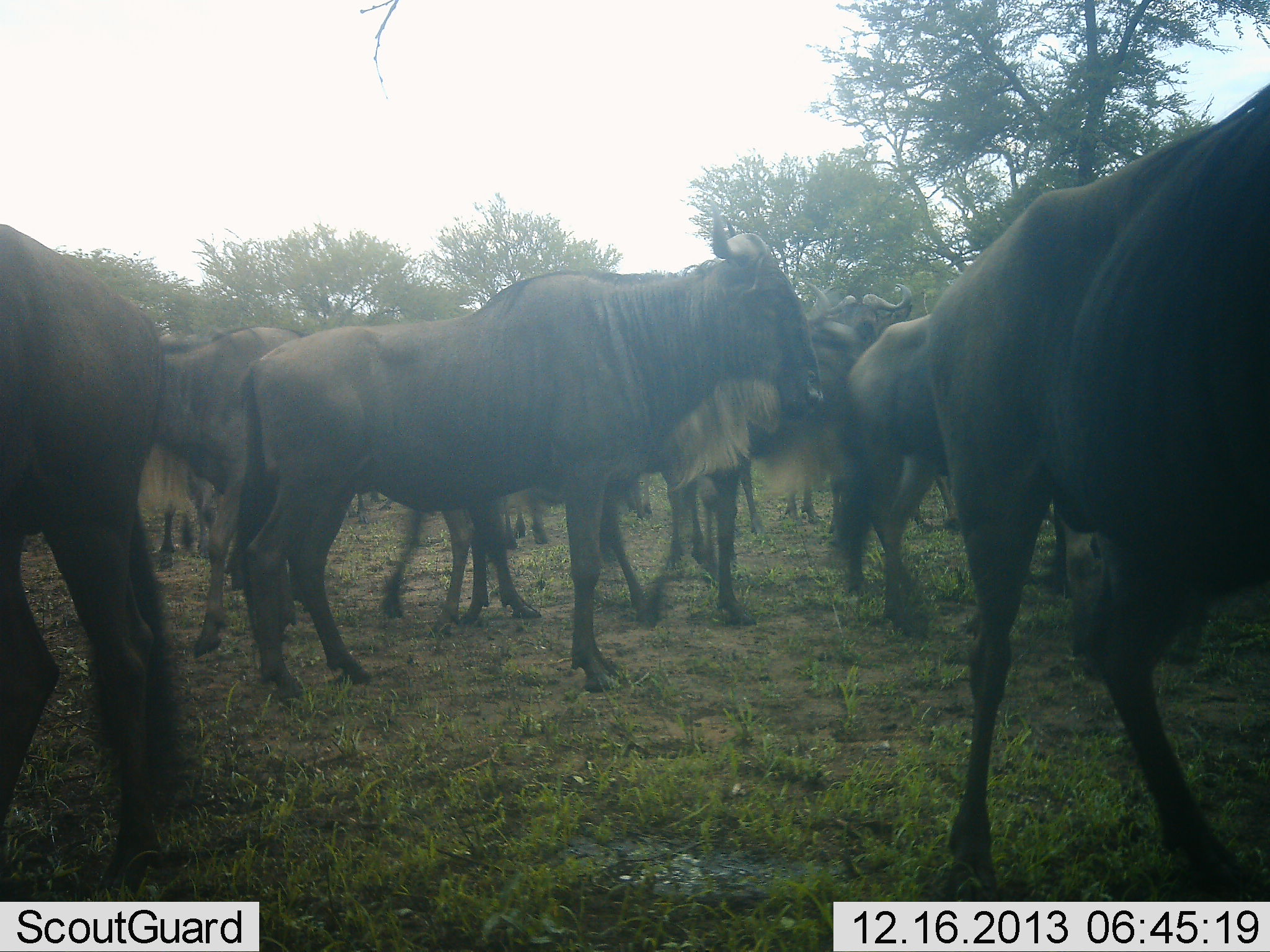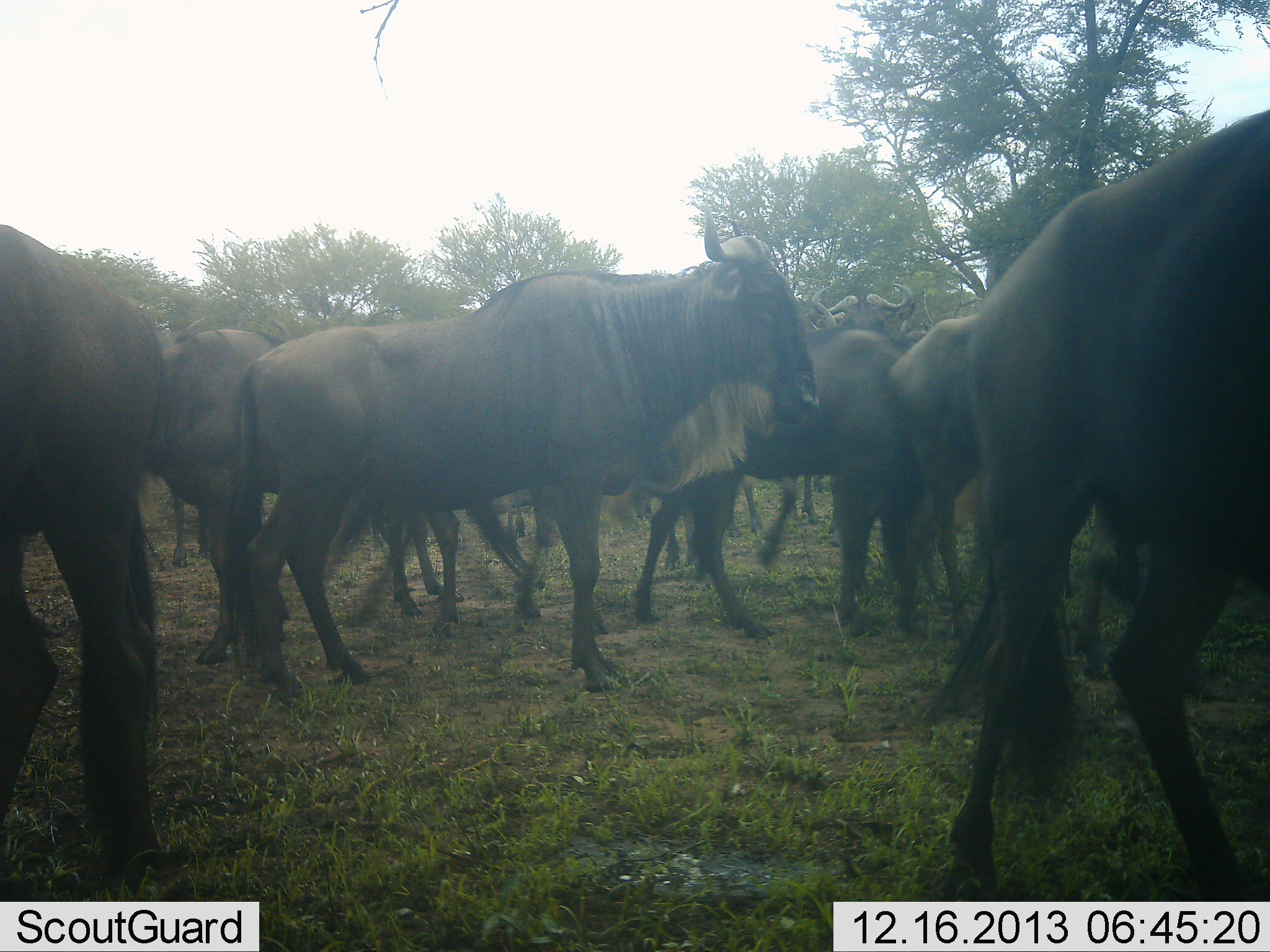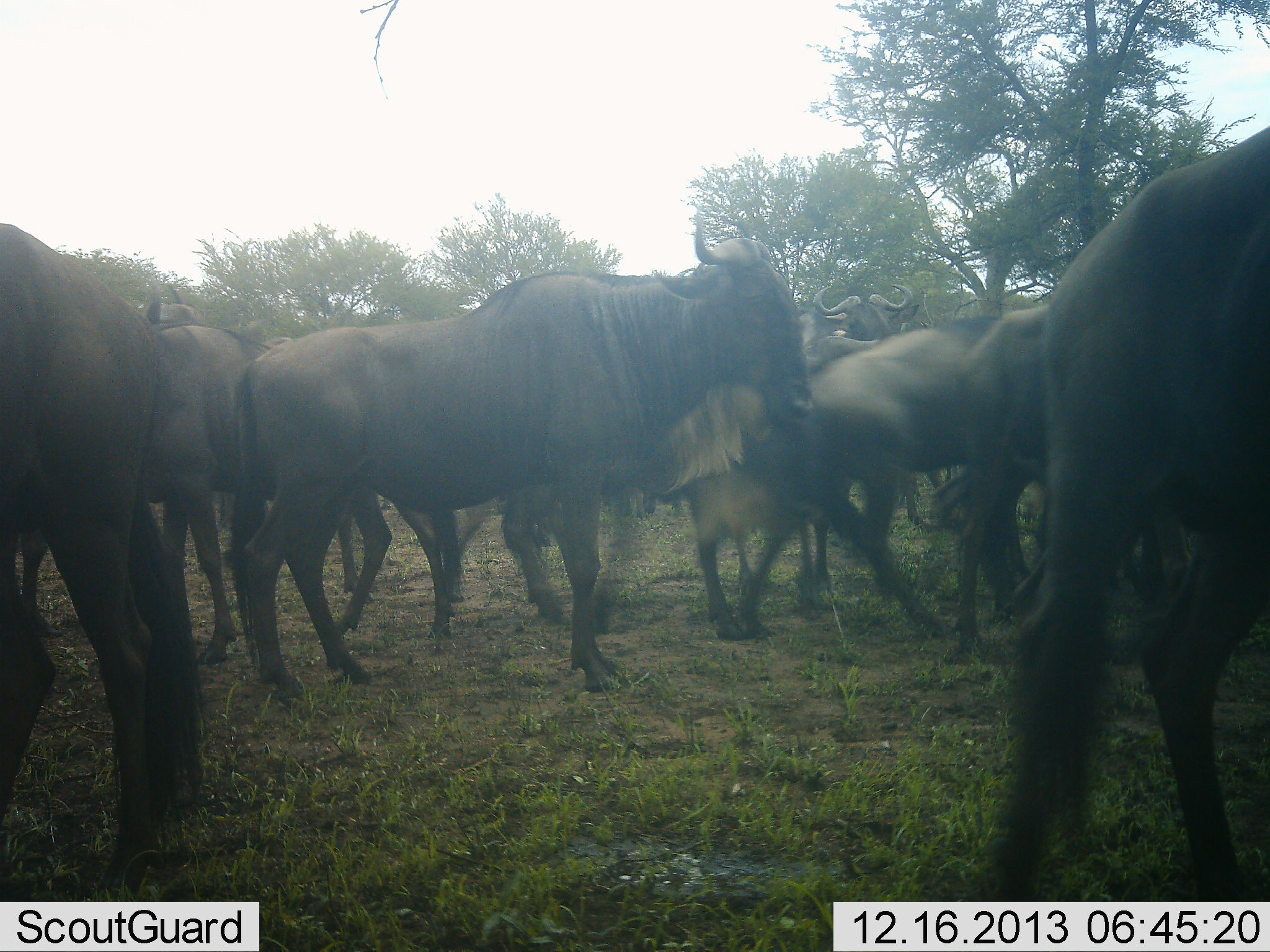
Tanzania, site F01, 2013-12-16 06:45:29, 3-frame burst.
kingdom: Animalia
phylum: Chordata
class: Mammalia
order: Artiodactyla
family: Bovidae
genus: Connochaetes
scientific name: Connochaetes taurinus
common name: blue wildebeest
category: wildebeest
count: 11-50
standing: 60%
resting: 10%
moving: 70%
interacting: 40%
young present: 0%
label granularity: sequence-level